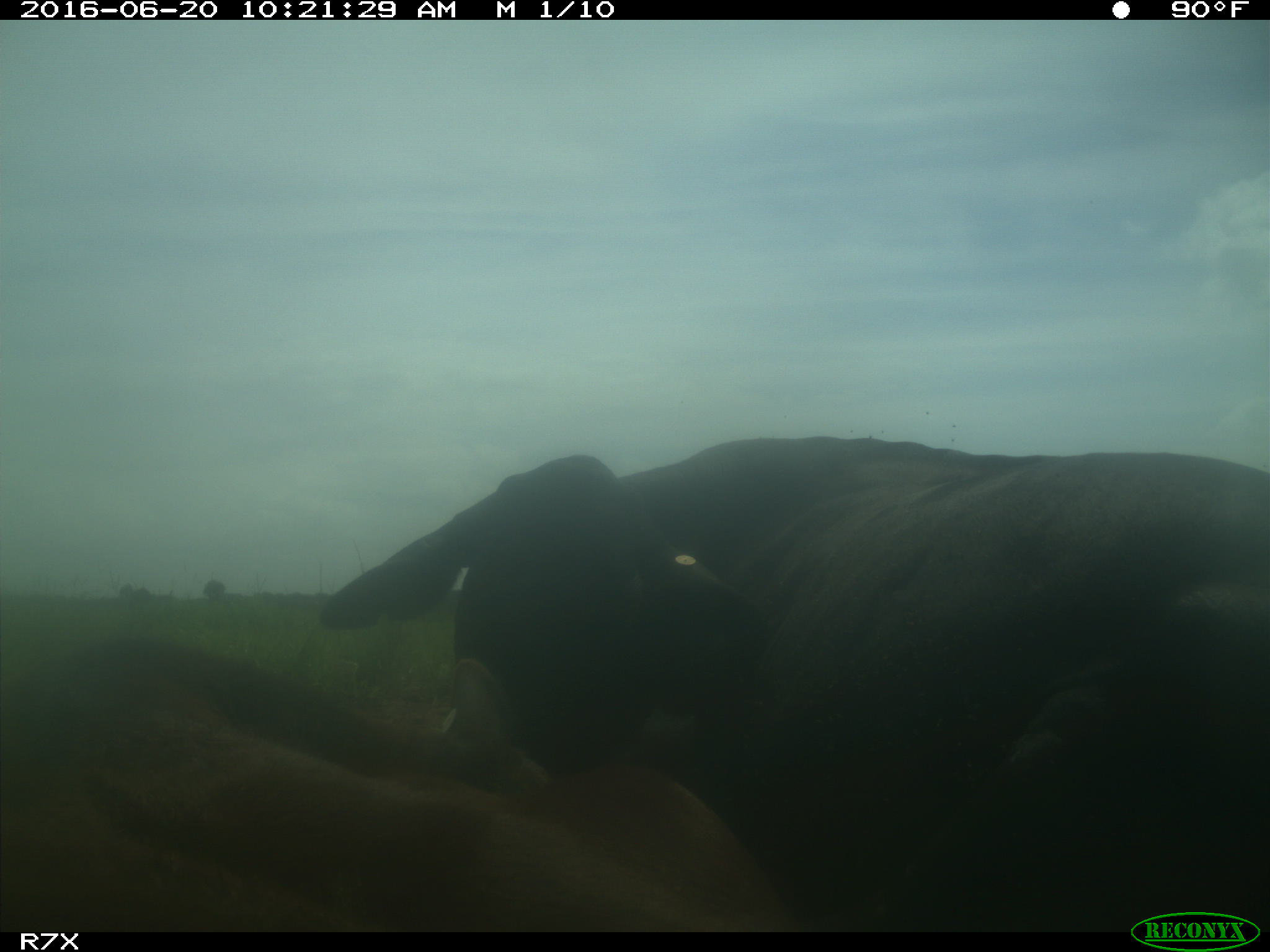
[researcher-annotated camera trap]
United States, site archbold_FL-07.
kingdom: Animalia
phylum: Chordata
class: Mammalia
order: Artiodactyla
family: Bovidae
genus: Bos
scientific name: Bos taurus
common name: domestic cow